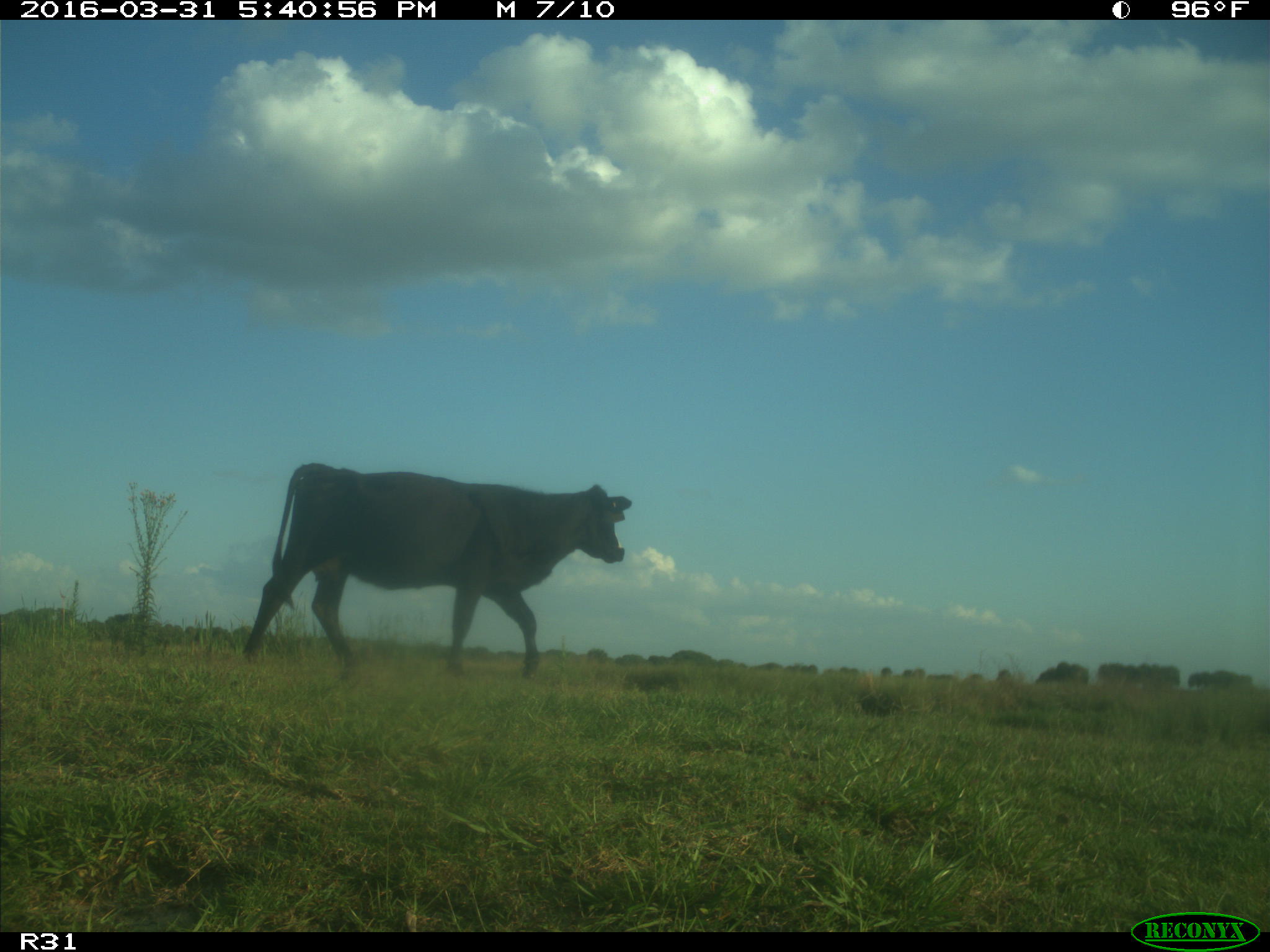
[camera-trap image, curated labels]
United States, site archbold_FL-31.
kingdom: Animalia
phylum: Chordata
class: Mammalia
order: Artiodactyla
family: Bovidae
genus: Bos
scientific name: Bos taurus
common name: domestic cow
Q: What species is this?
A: Bos taurus (domestic cow).